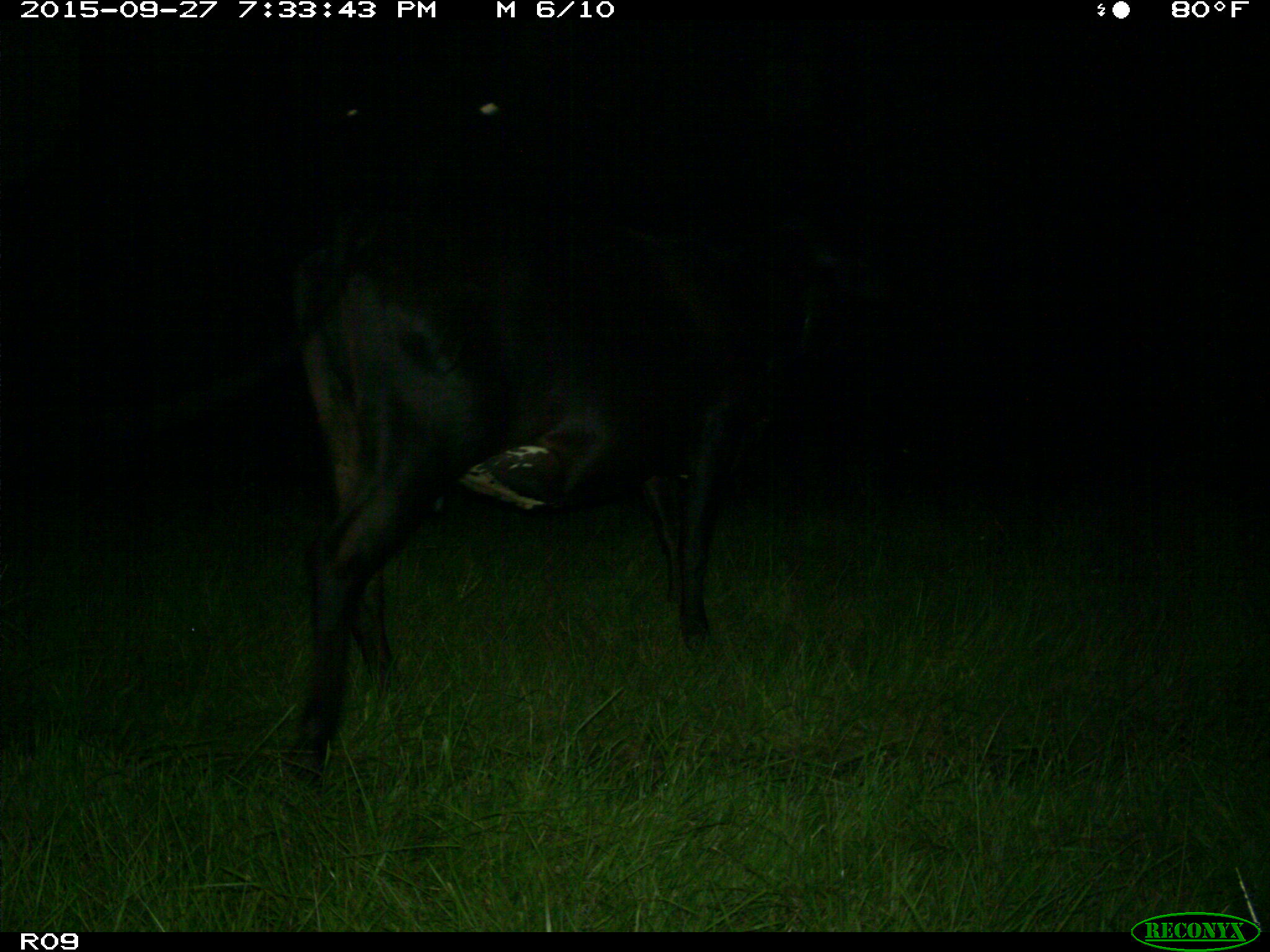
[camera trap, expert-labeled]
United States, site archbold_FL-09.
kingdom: Animalia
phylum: Chordata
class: Mammalia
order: Artiodactyla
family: Bovidae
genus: Bos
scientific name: Bos taurus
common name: domestic cow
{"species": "Bos taurus (domestic cow)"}